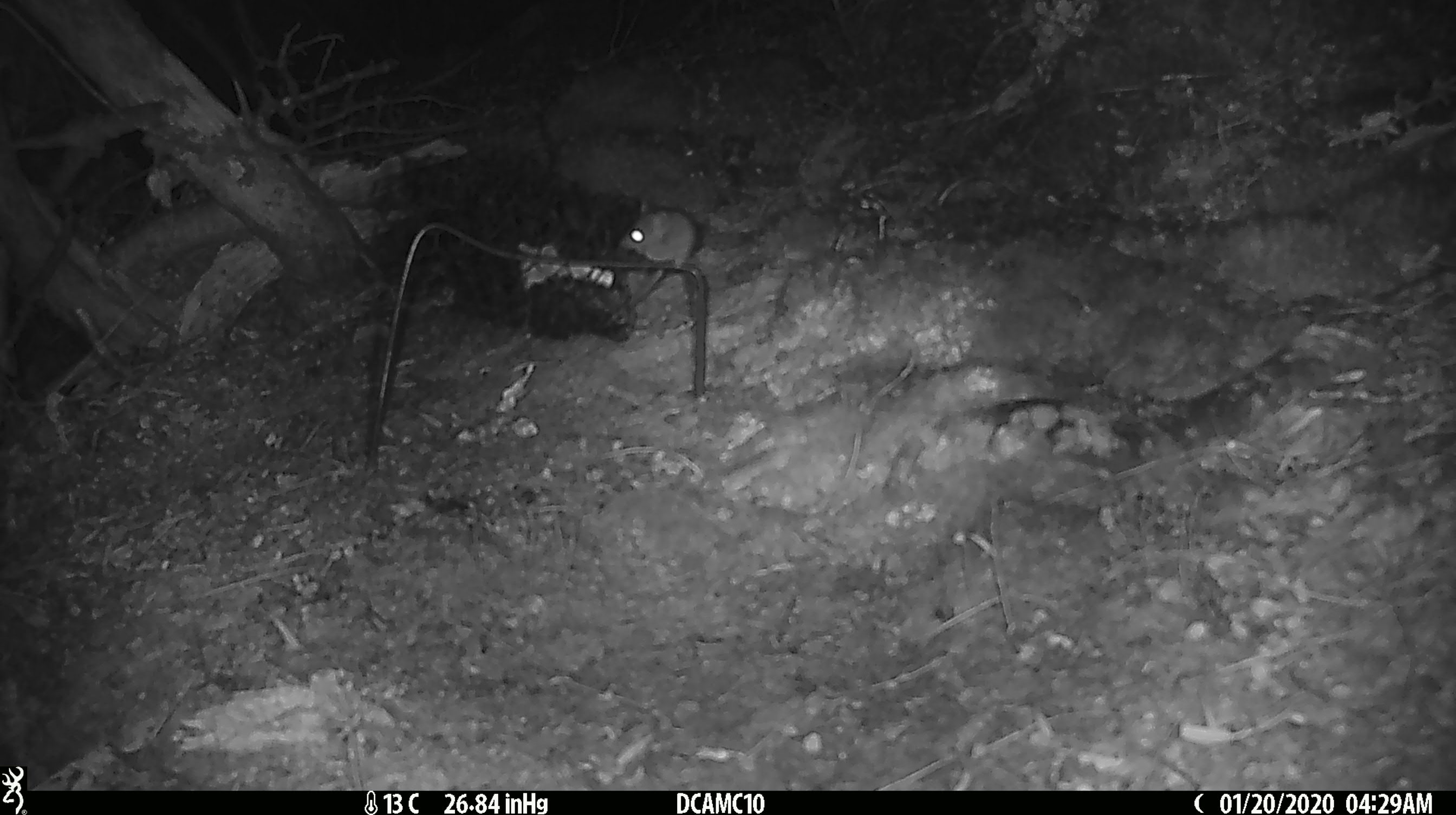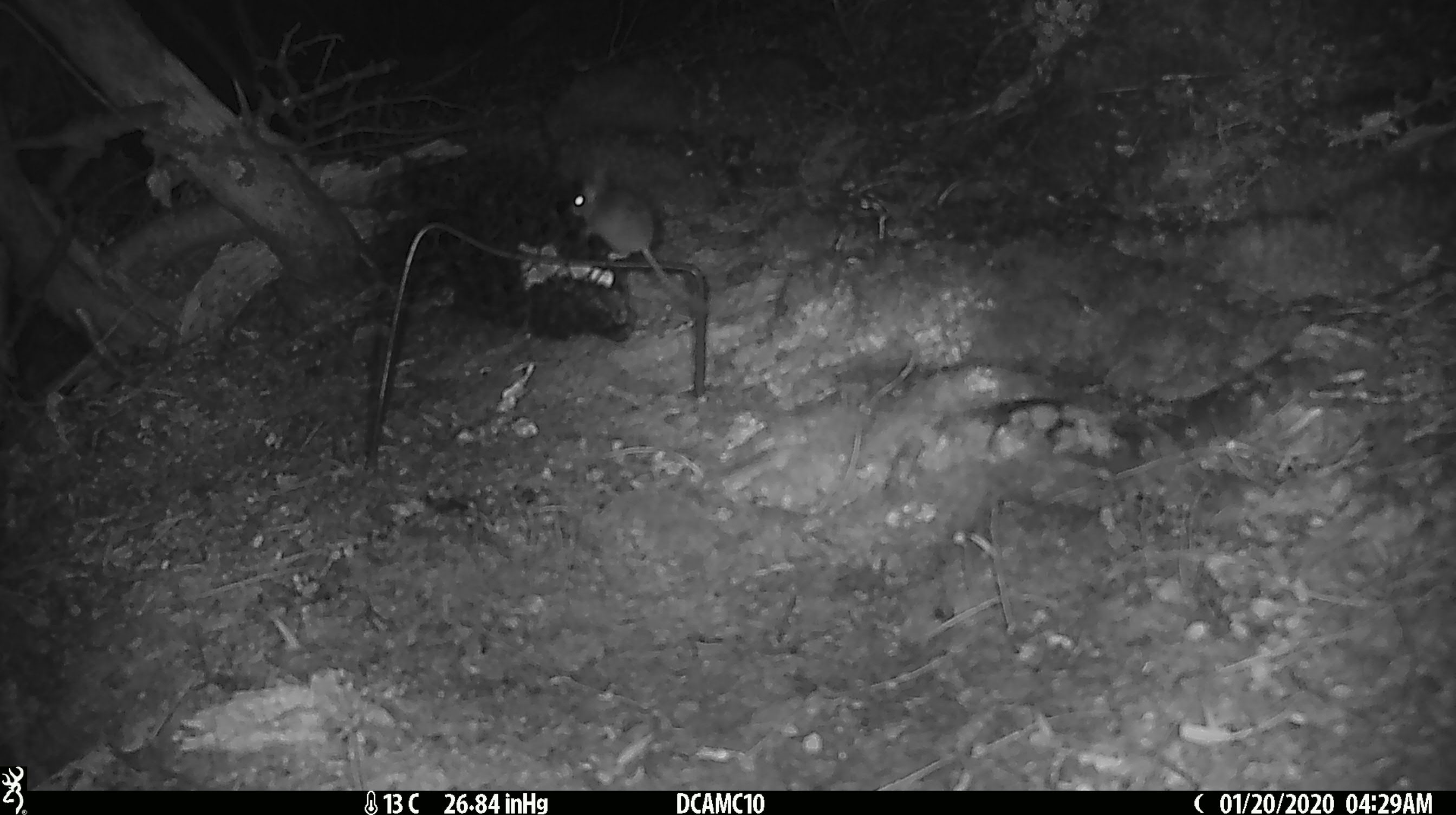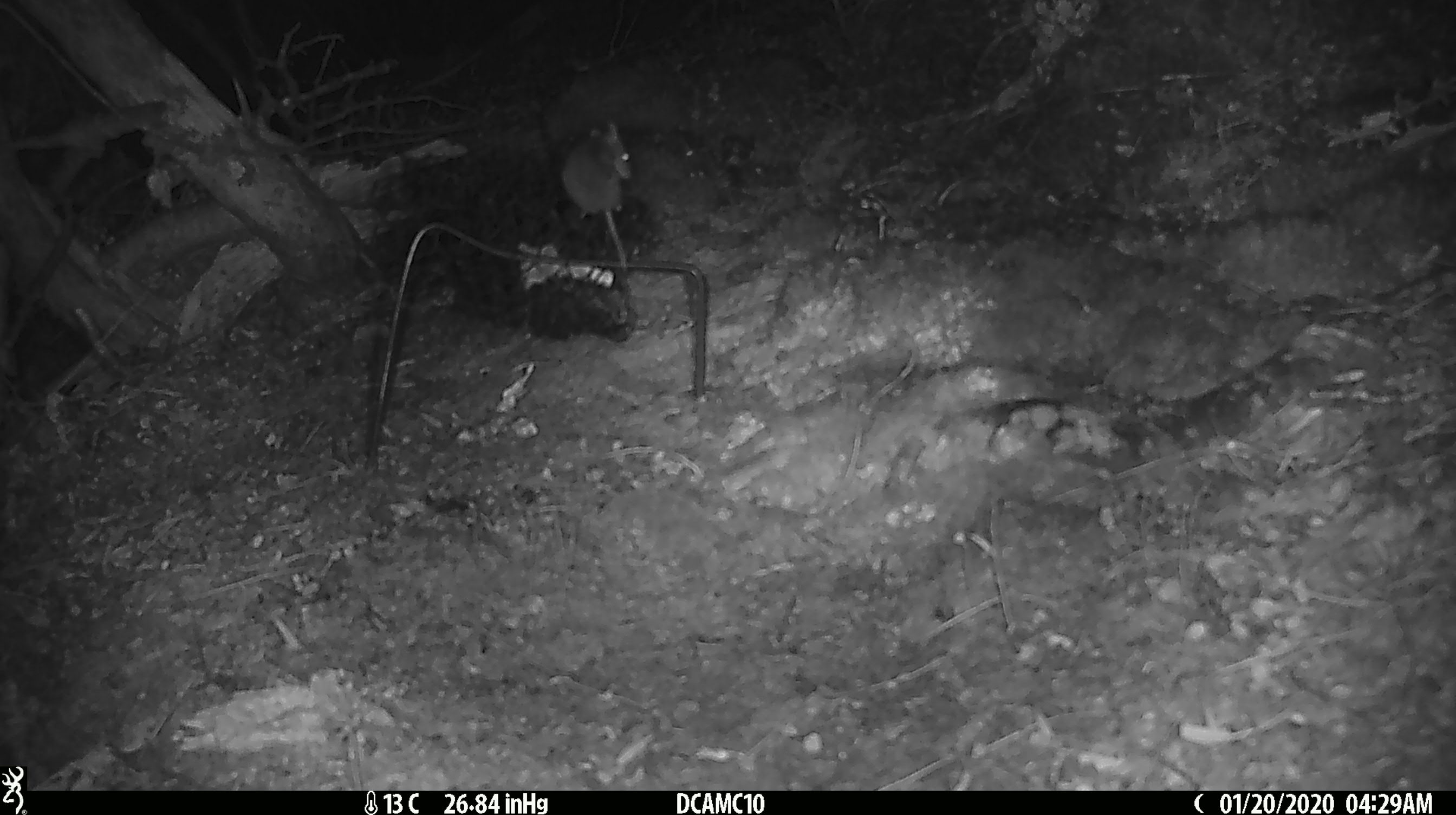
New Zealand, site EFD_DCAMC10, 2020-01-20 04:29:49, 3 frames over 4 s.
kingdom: Animalia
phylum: Chordata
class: Mammalia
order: Rodentia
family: Muridae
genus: Mus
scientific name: Mus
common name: mouse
Mouse (Mus).